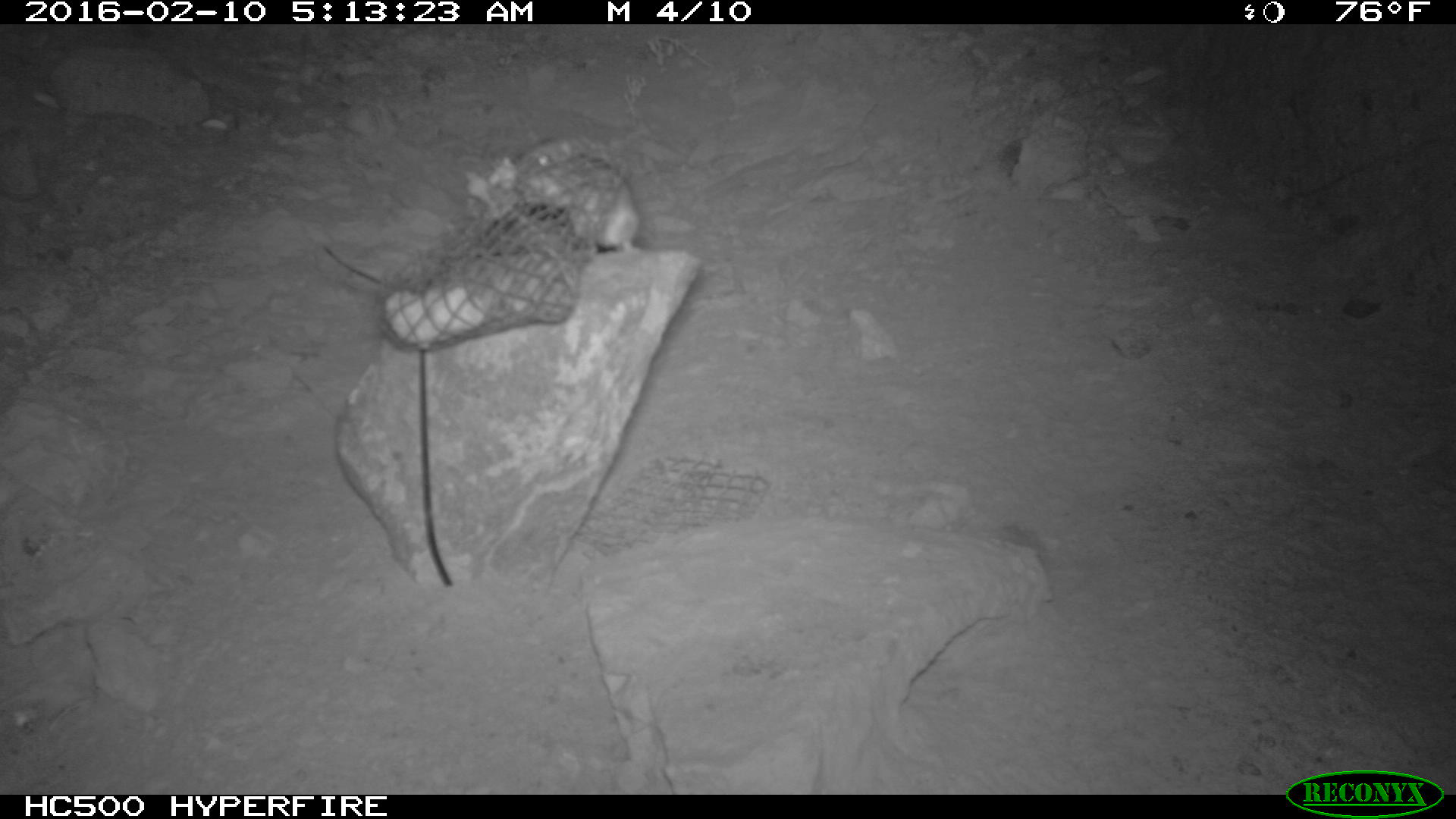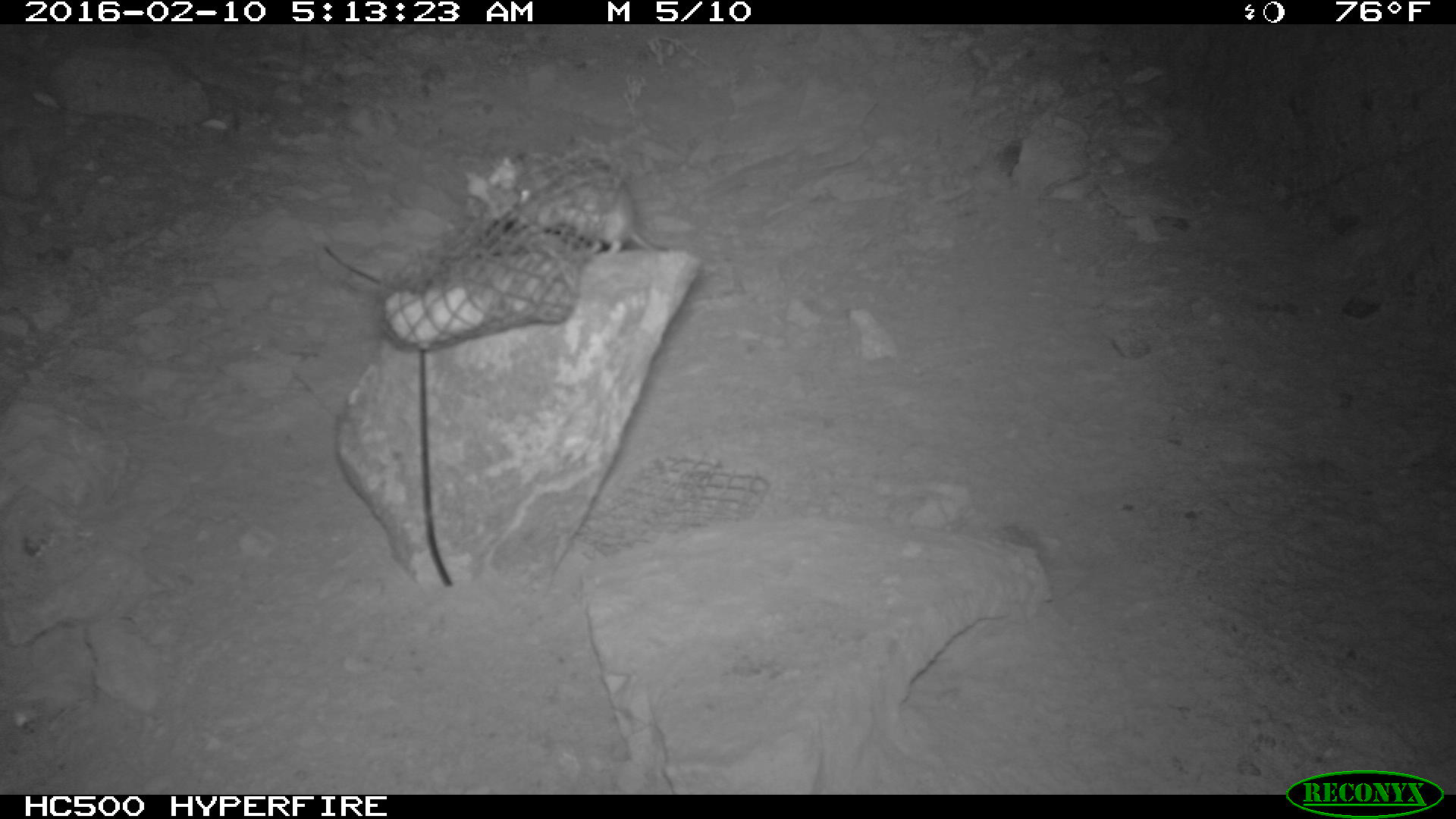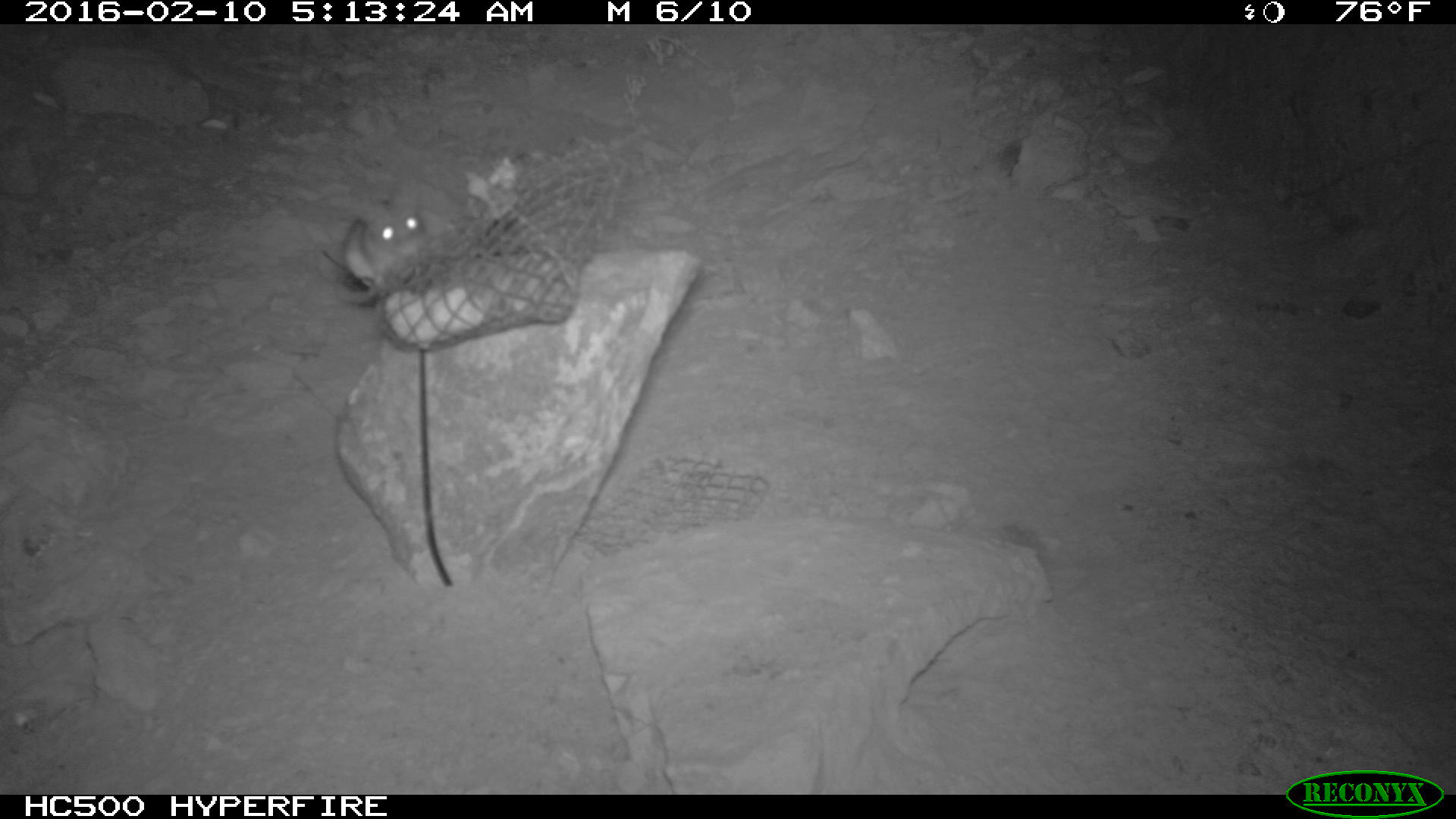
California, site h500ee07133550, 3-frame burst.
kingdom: Animalia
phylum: Chordata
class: Mammalia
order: Rodentia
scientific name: Rodentia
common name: rodent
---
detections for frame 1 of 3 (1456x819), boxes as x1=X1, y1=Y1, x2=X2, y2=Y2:
rodent: x1=510, y1=153, x2=639, y2=251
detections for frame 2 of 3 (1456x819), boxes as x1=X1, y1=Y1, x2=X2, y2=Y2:
rodent: x1=510, y1=162, x2=660, y2=253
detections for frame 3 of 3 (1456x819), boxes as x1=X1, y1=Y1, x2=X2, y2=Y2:
rodent: x1=342, y1=185, x2=430, y2=291